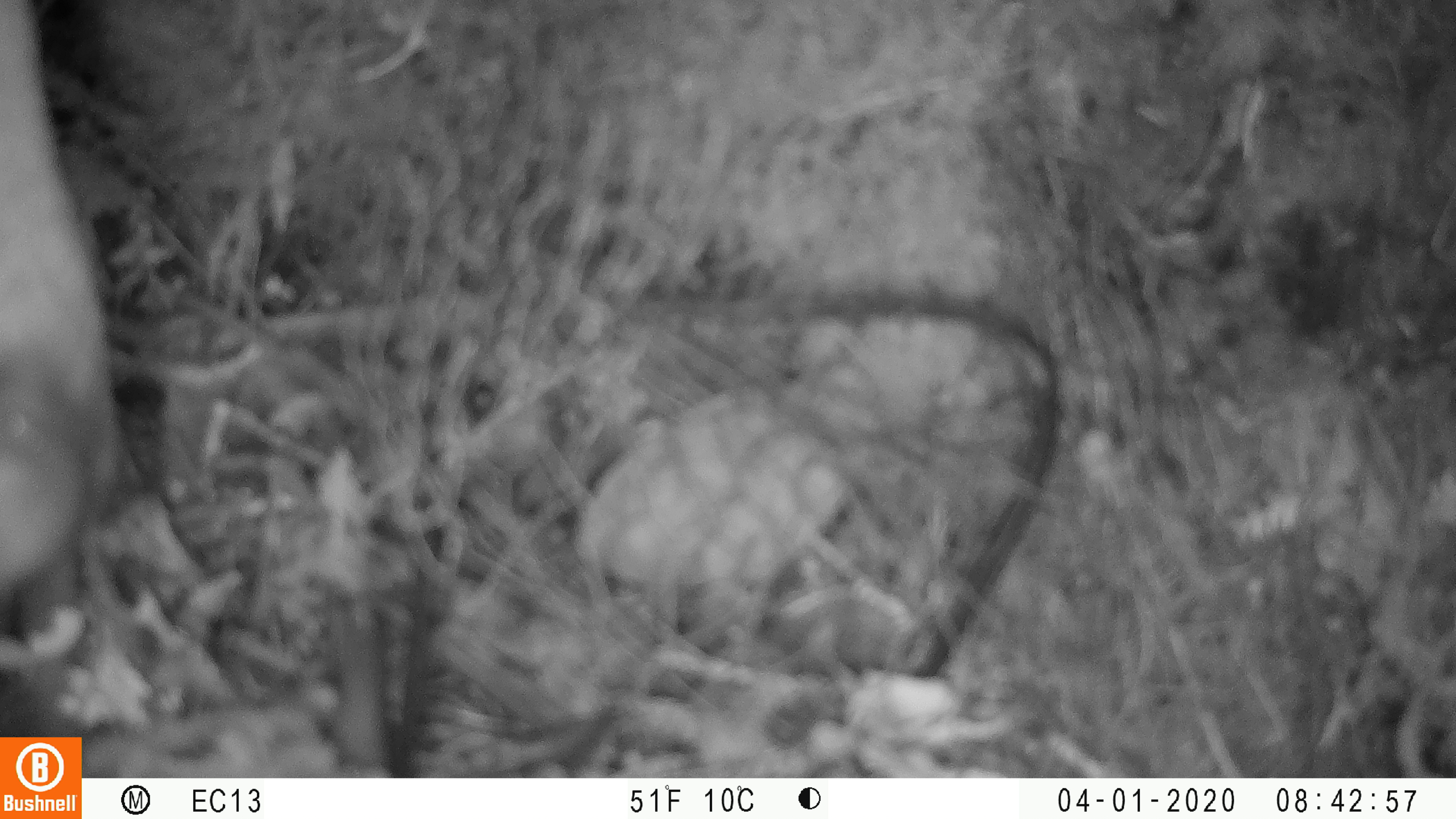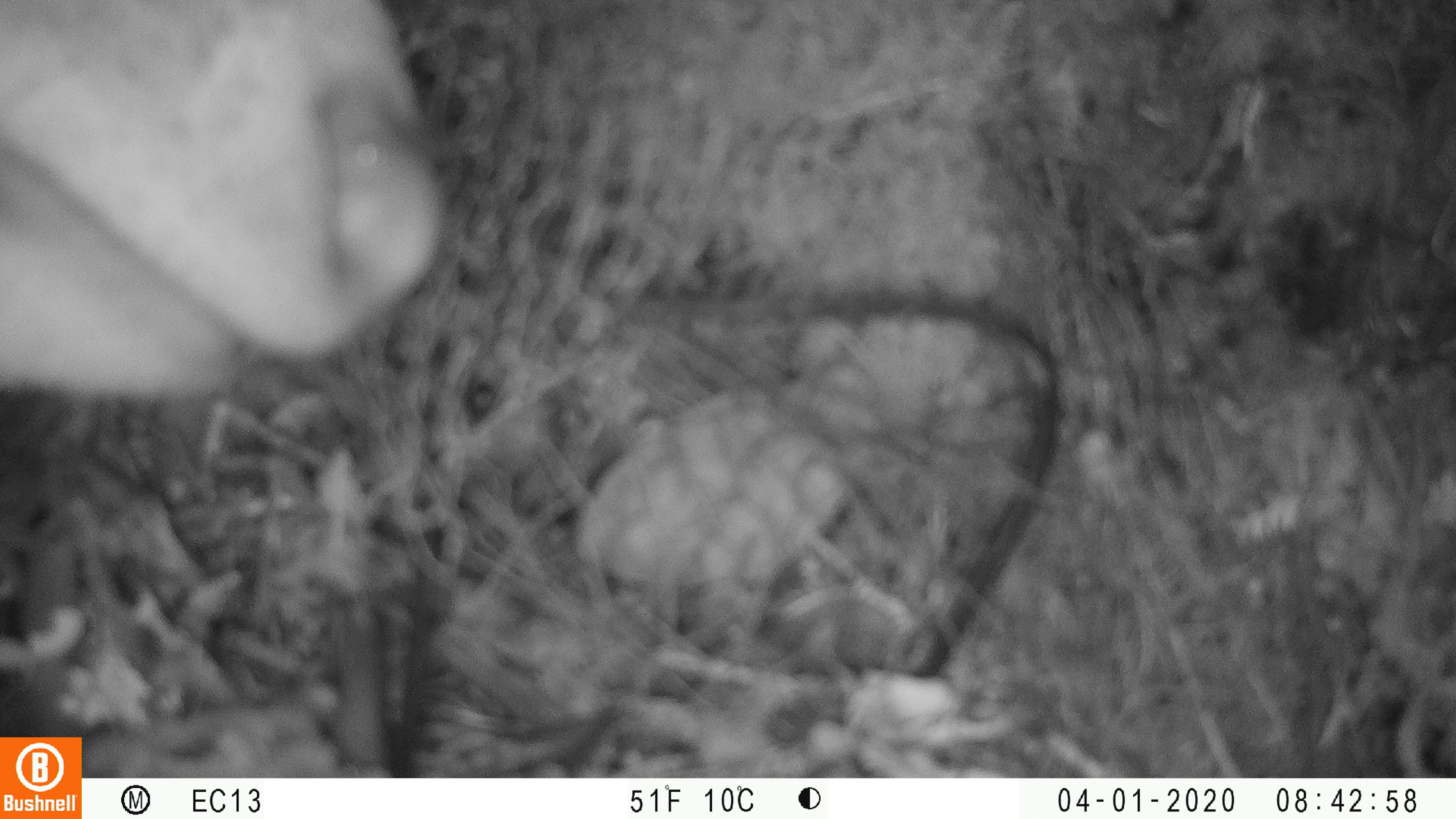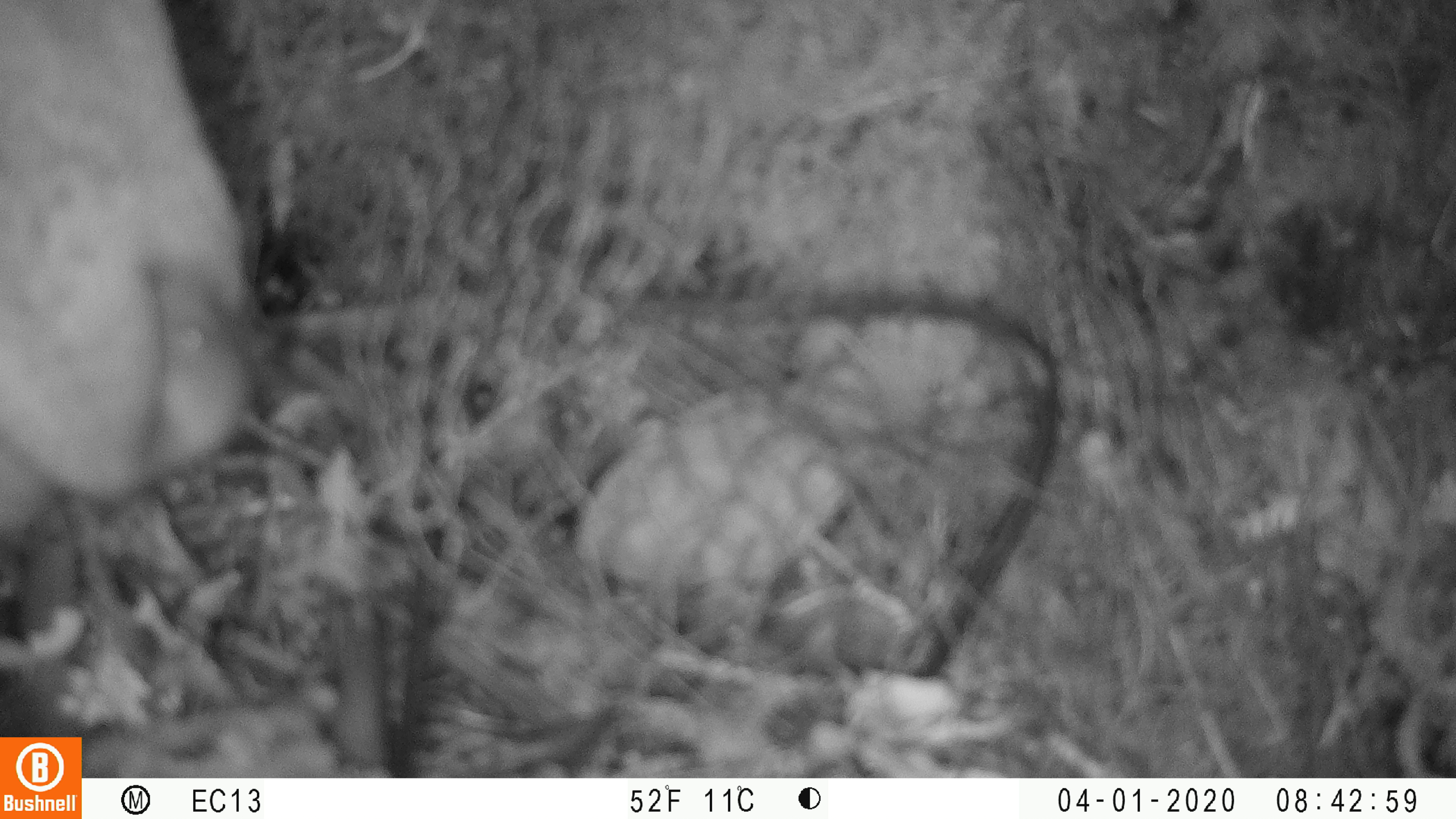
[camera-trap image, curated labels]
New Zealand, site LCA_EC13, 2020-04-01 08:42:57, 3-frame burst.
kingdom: Animalia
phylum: Chordata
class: Mammalia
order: Artiodactyla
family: Cervidae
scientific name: Cervidae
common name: deer